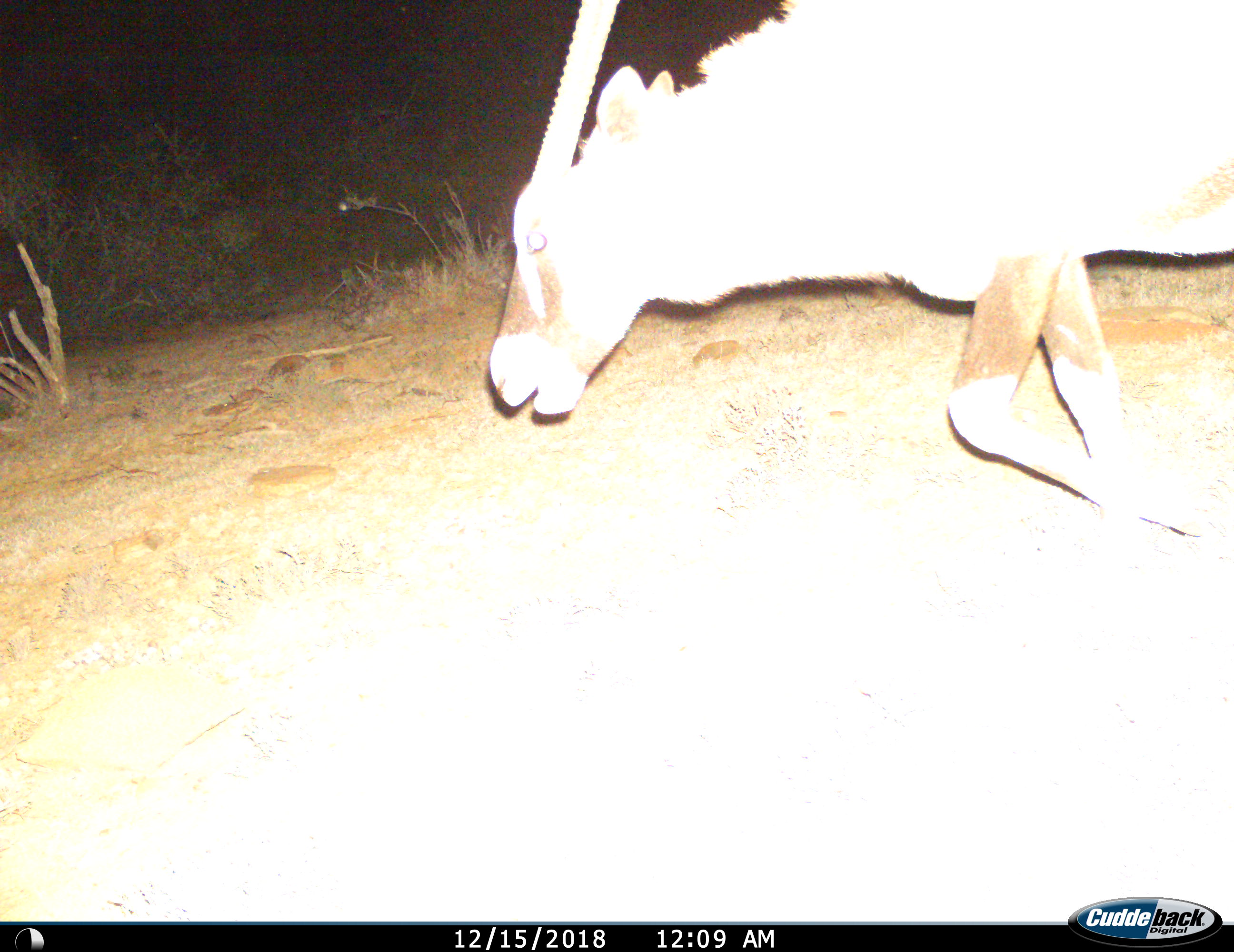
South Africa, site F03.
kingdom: Animalia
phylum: Chordata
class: Mammalia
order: Artiodactyla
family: Bovidae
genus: Oryx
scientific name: Oryx gazella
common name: gemsbok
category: gemsbokoryx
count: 1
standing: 0%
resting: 0%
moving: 100%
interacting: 0%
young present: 0%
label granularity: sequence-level